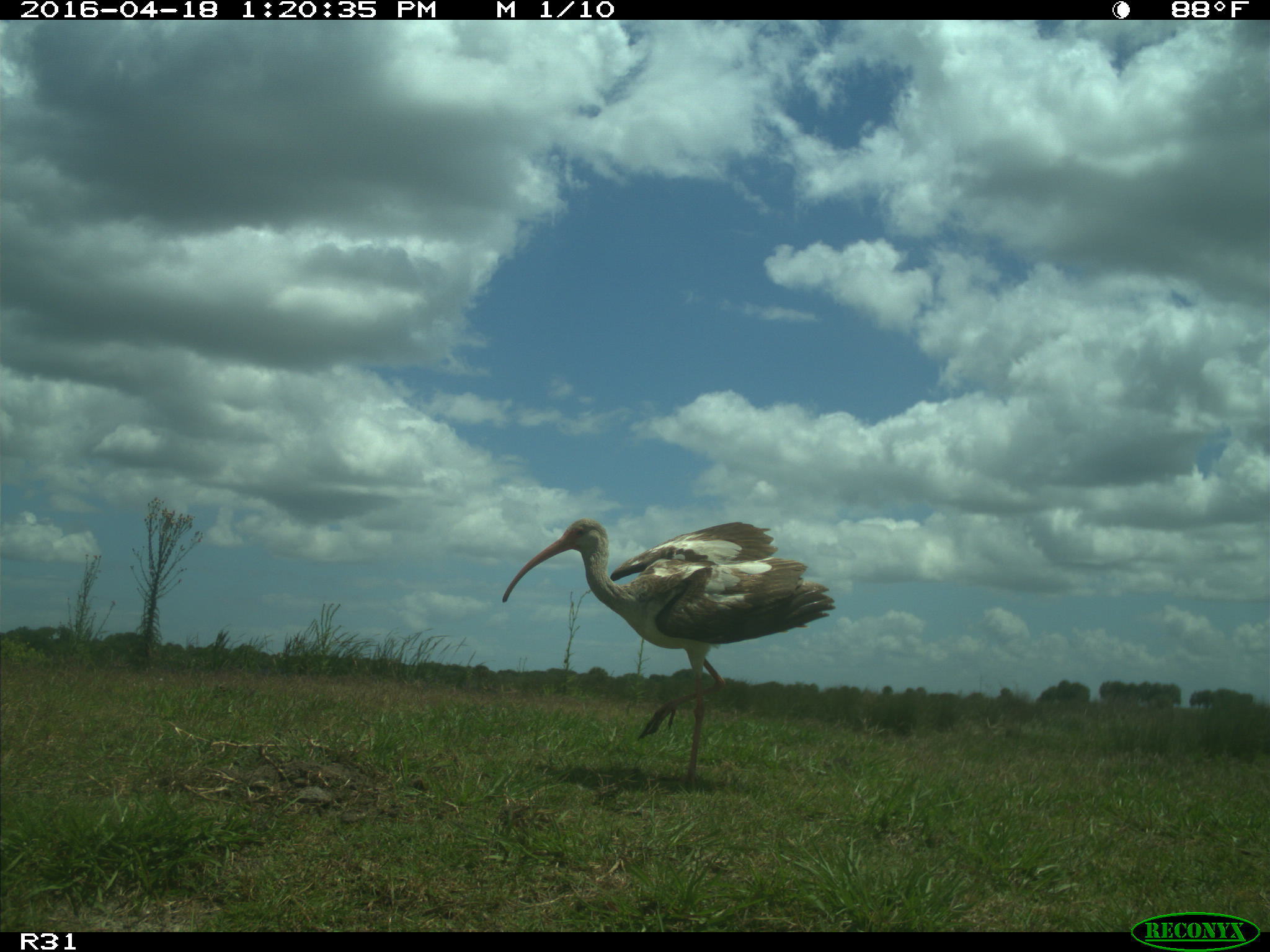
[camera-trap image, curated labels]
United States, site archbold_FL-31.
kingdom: Animalia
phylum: Chordata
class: Aves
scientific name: Aves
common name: birds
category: unidentified bird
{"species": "unidentified bird (birds) (Aves)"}